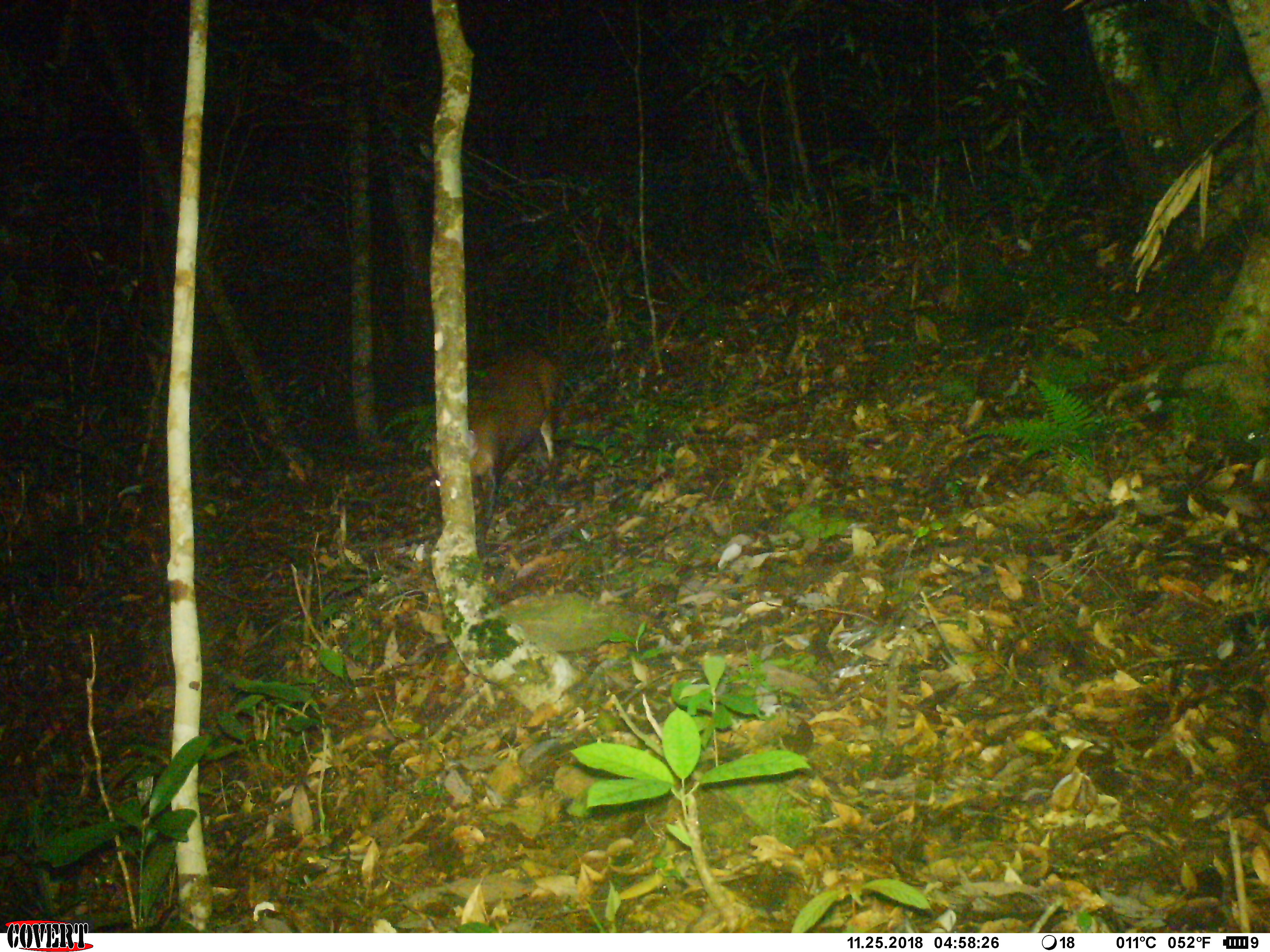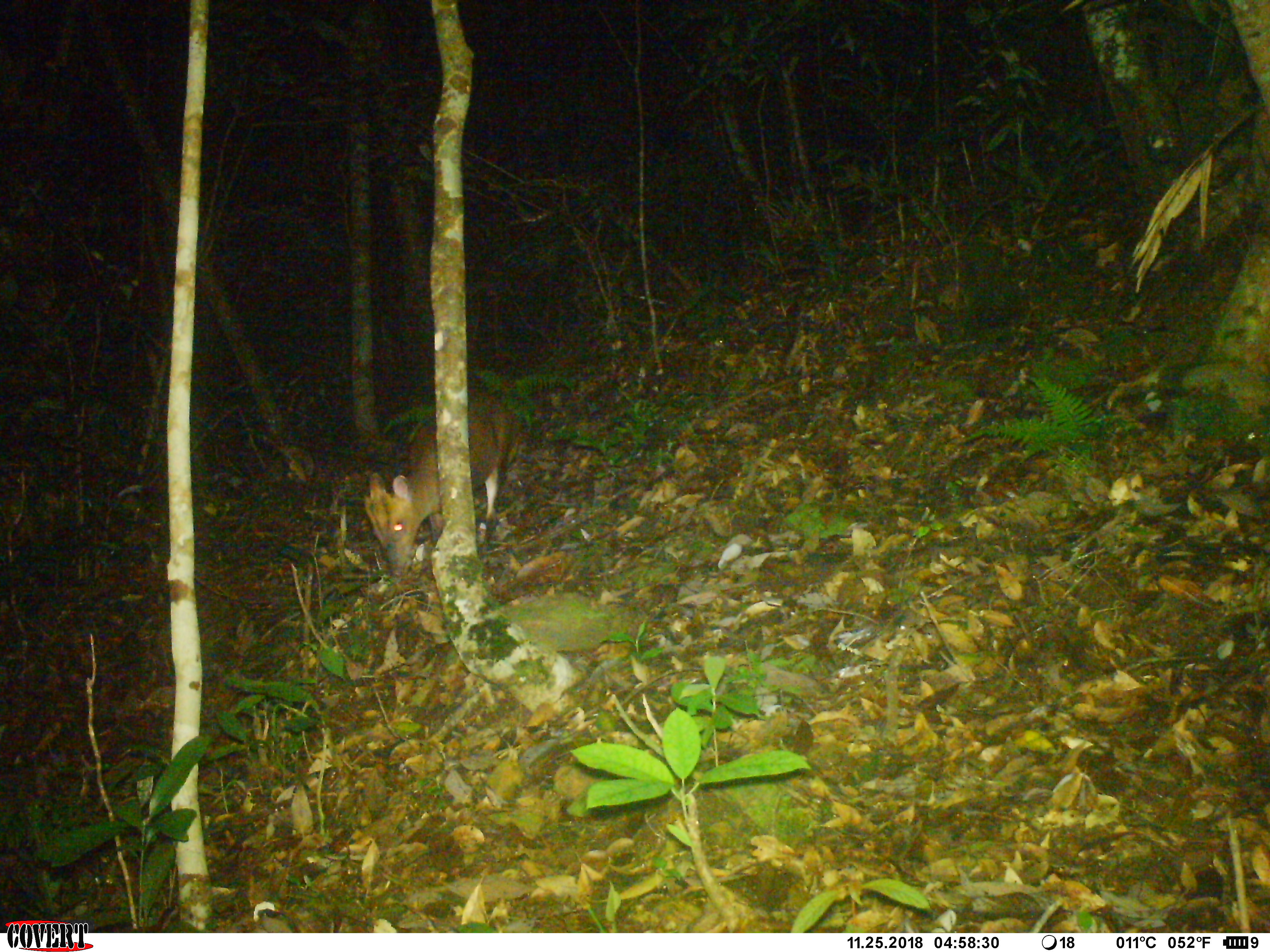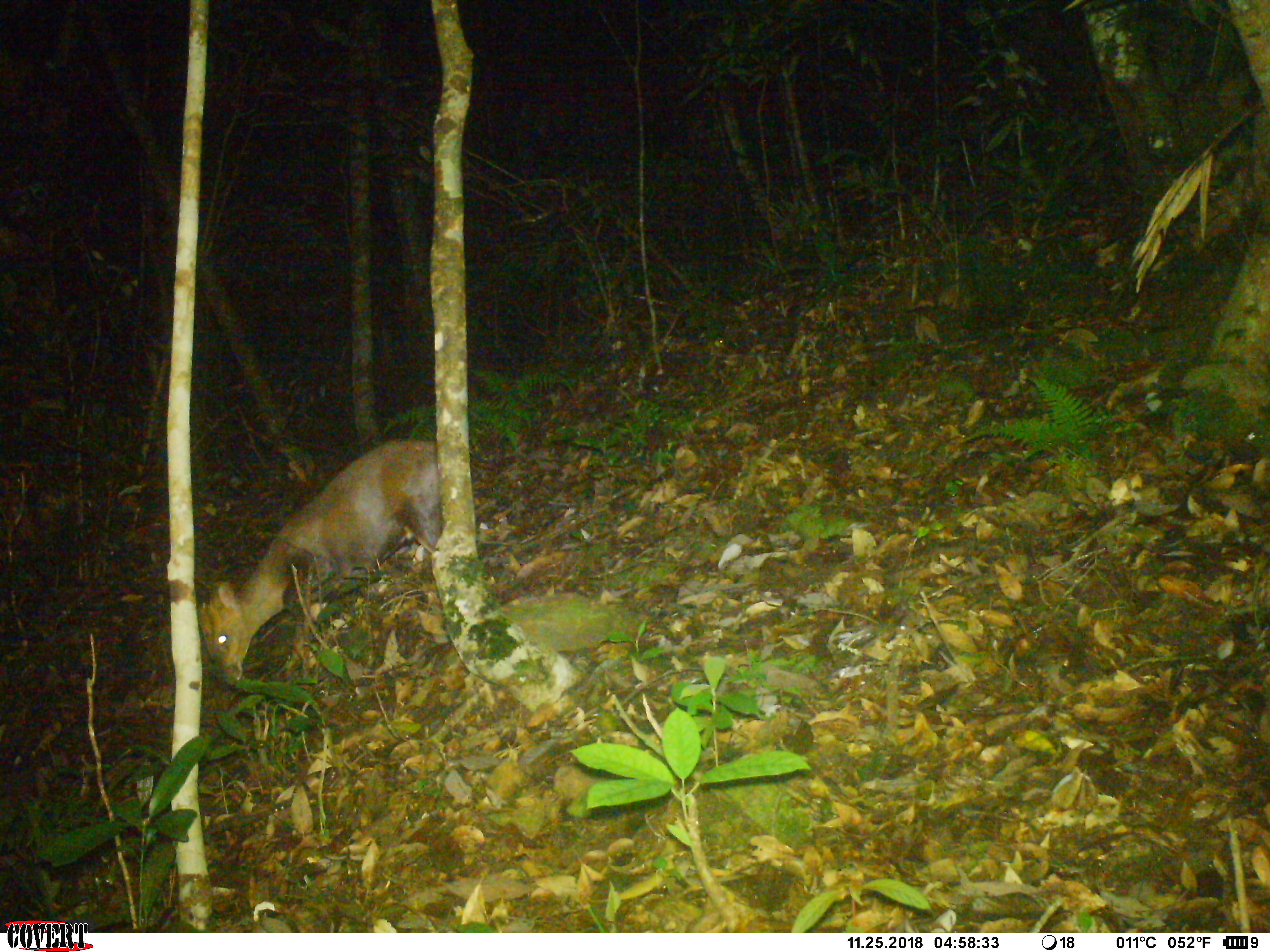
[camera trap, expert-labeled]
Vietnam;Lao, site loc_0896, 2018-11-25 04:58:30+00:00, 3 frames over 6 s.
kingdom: Animalia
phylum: Chordata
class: Mammalia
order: Artiodactyla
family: Cervidae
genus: Muntiacus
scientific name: Muntiacus rooseveltorum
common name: roosevelt's muntjac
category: roosevelts muntjac group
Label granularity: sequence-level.